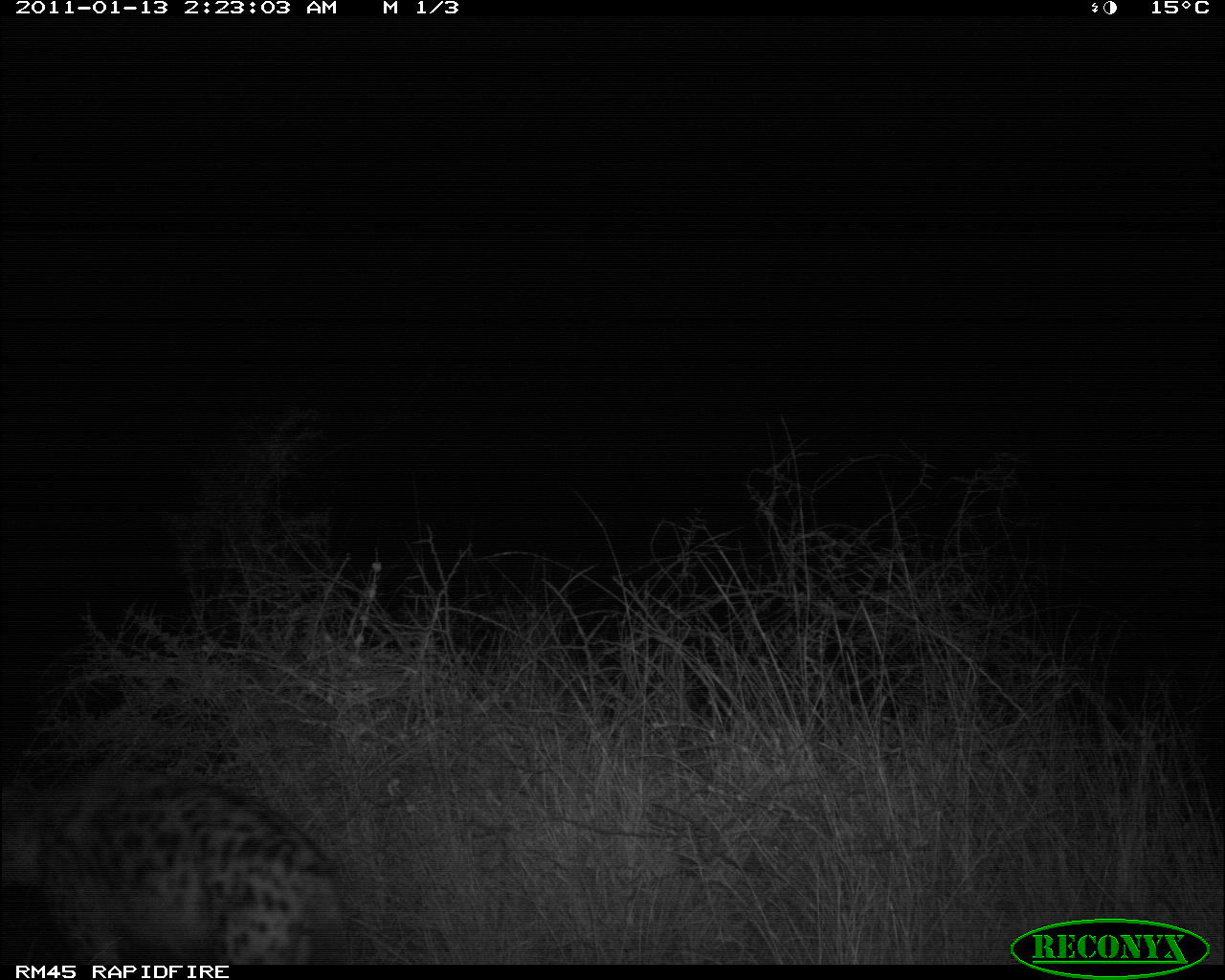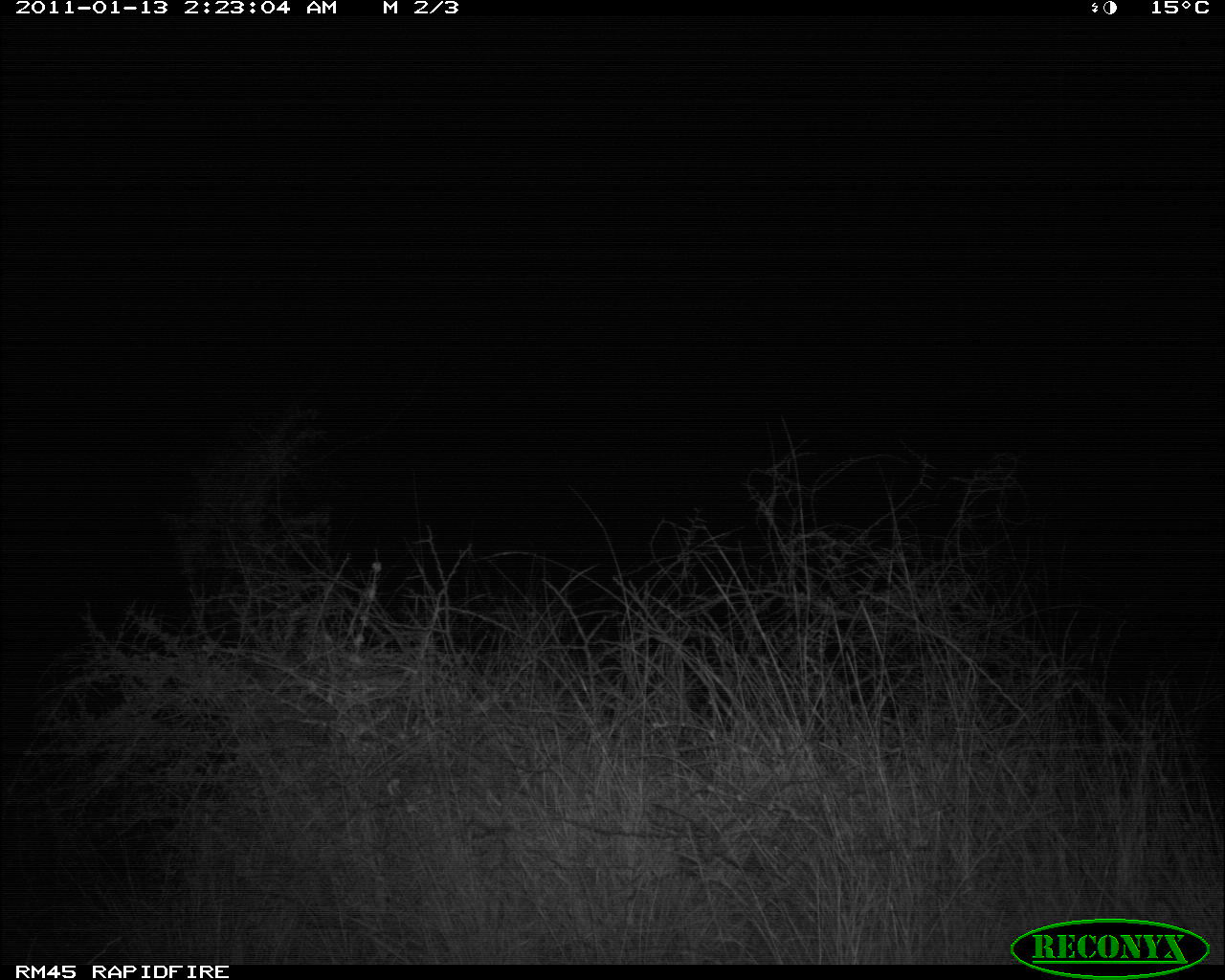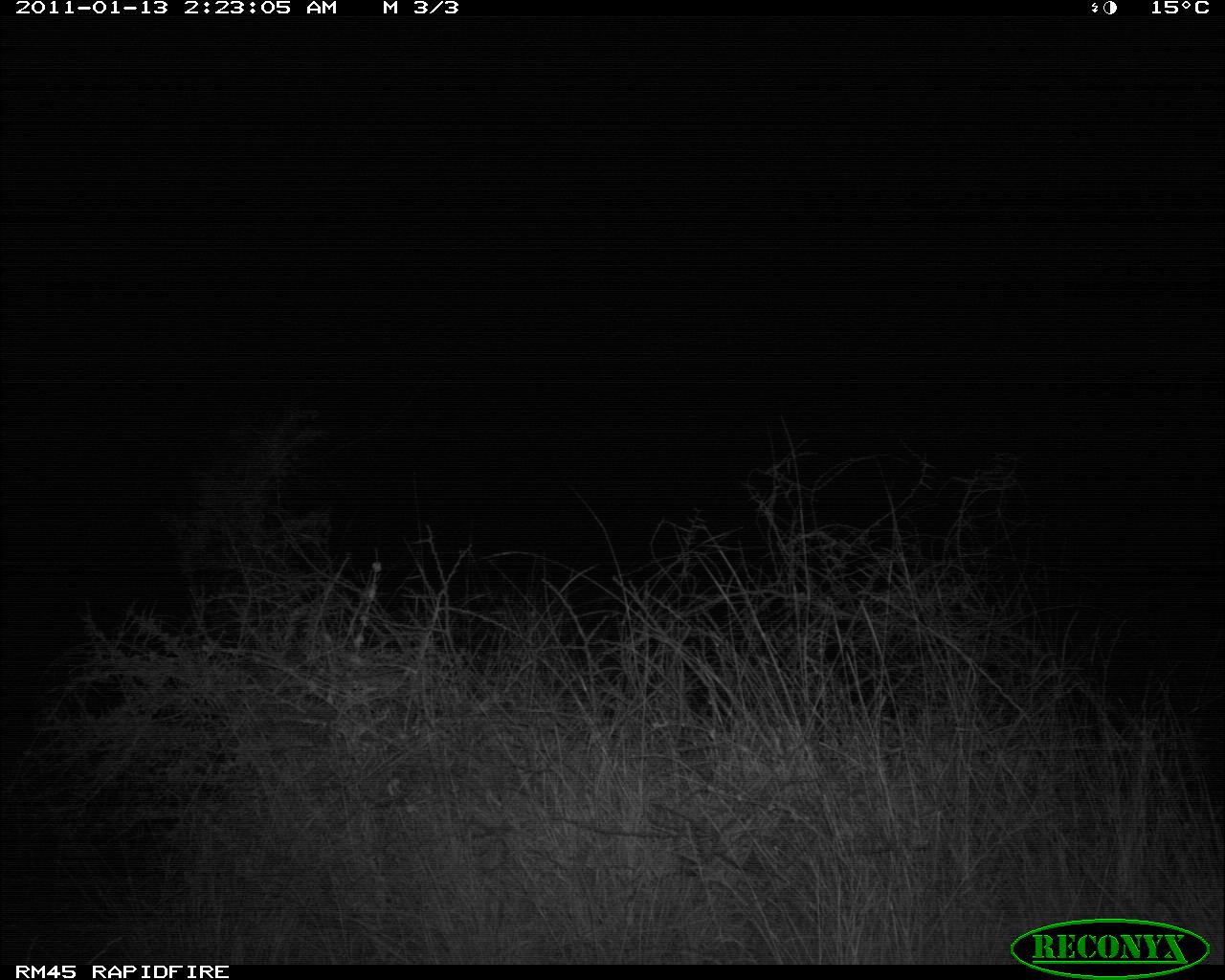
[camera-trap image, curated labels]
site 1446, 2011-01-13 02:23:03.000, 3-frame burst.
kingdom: Animalia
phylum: Chordata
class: Mammalia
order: Carnivora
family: Hyaenidae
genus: Crocuta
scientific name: Crocuta crocuta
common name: spotted hyena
Crocuta crocuta (spotted hyena), count 1.